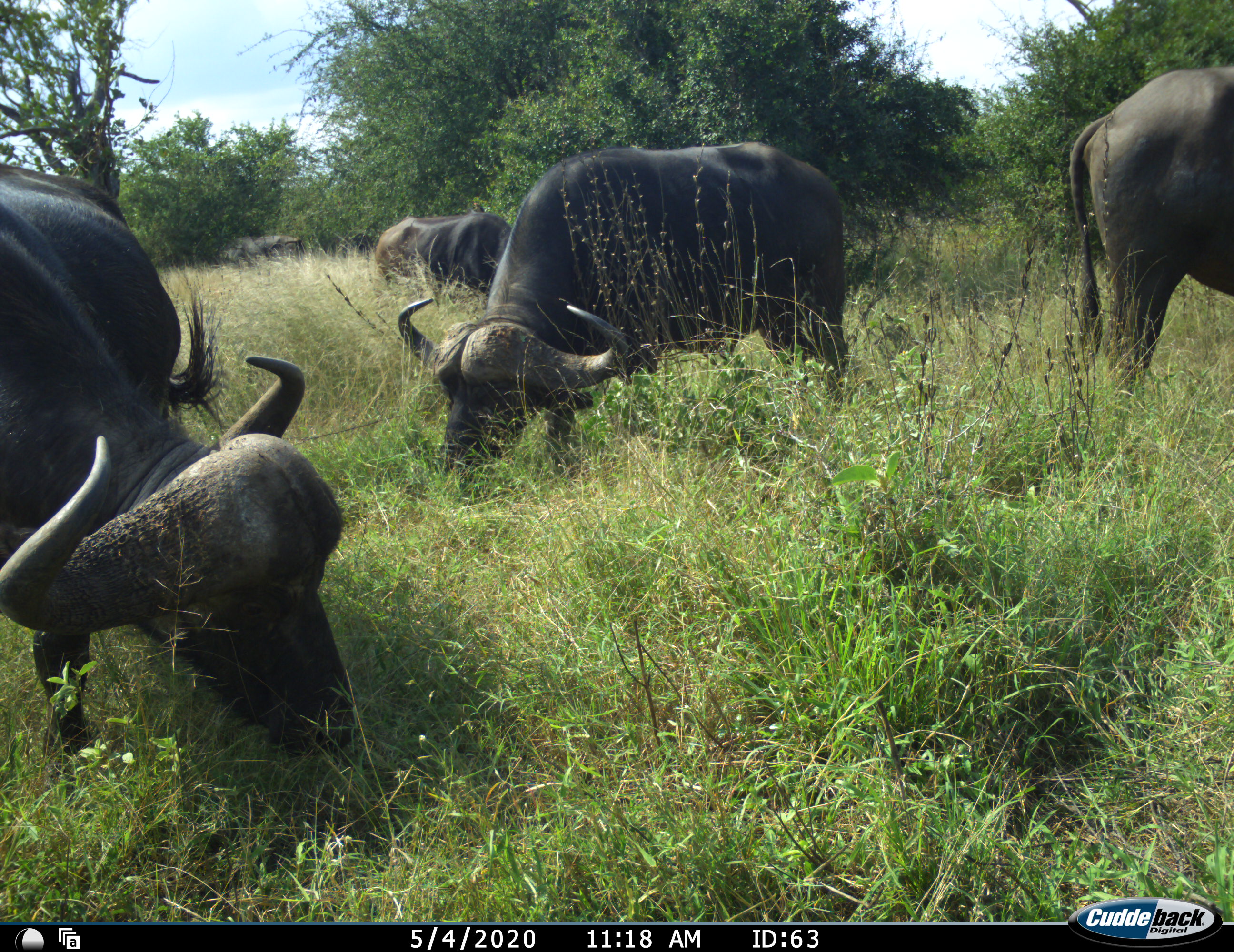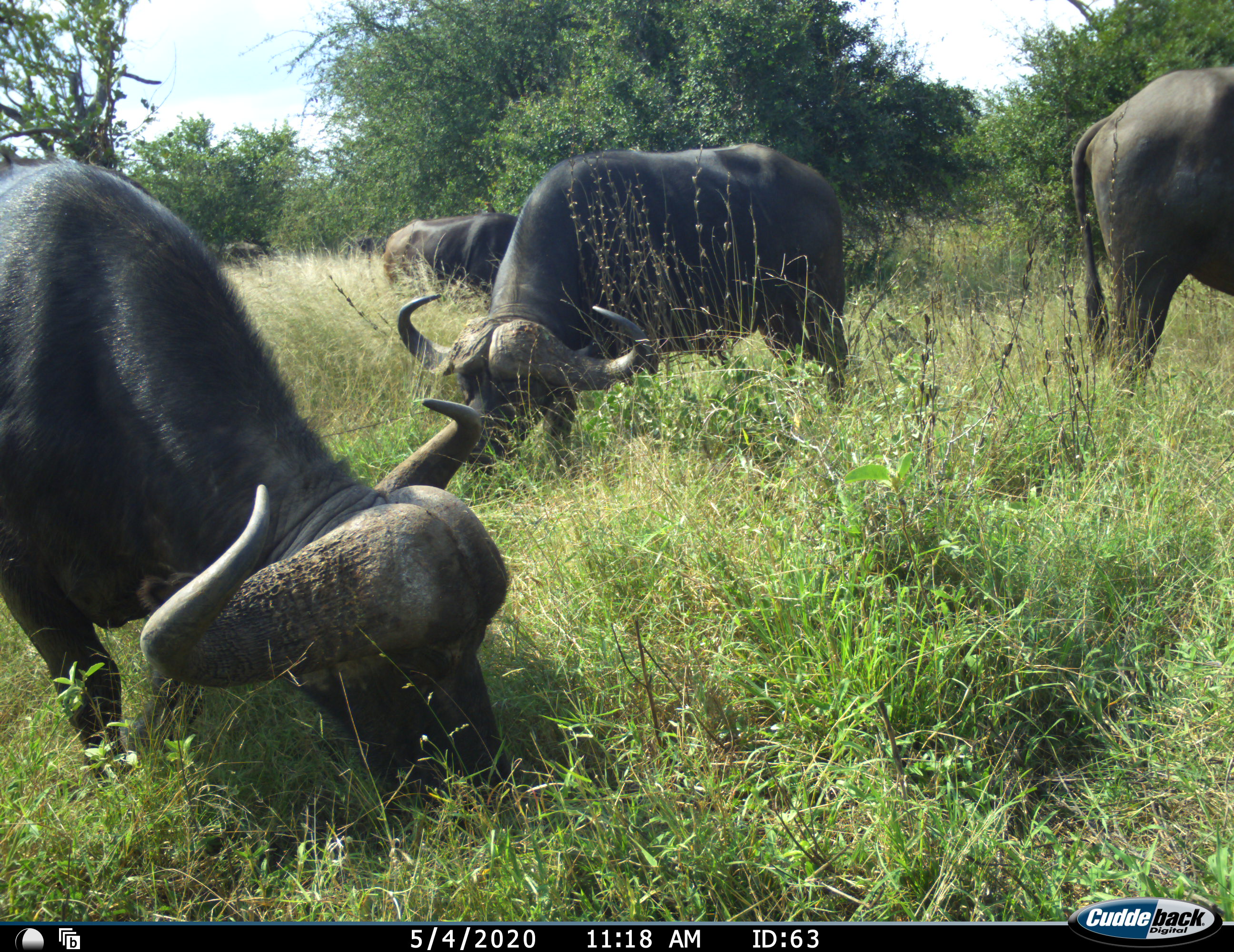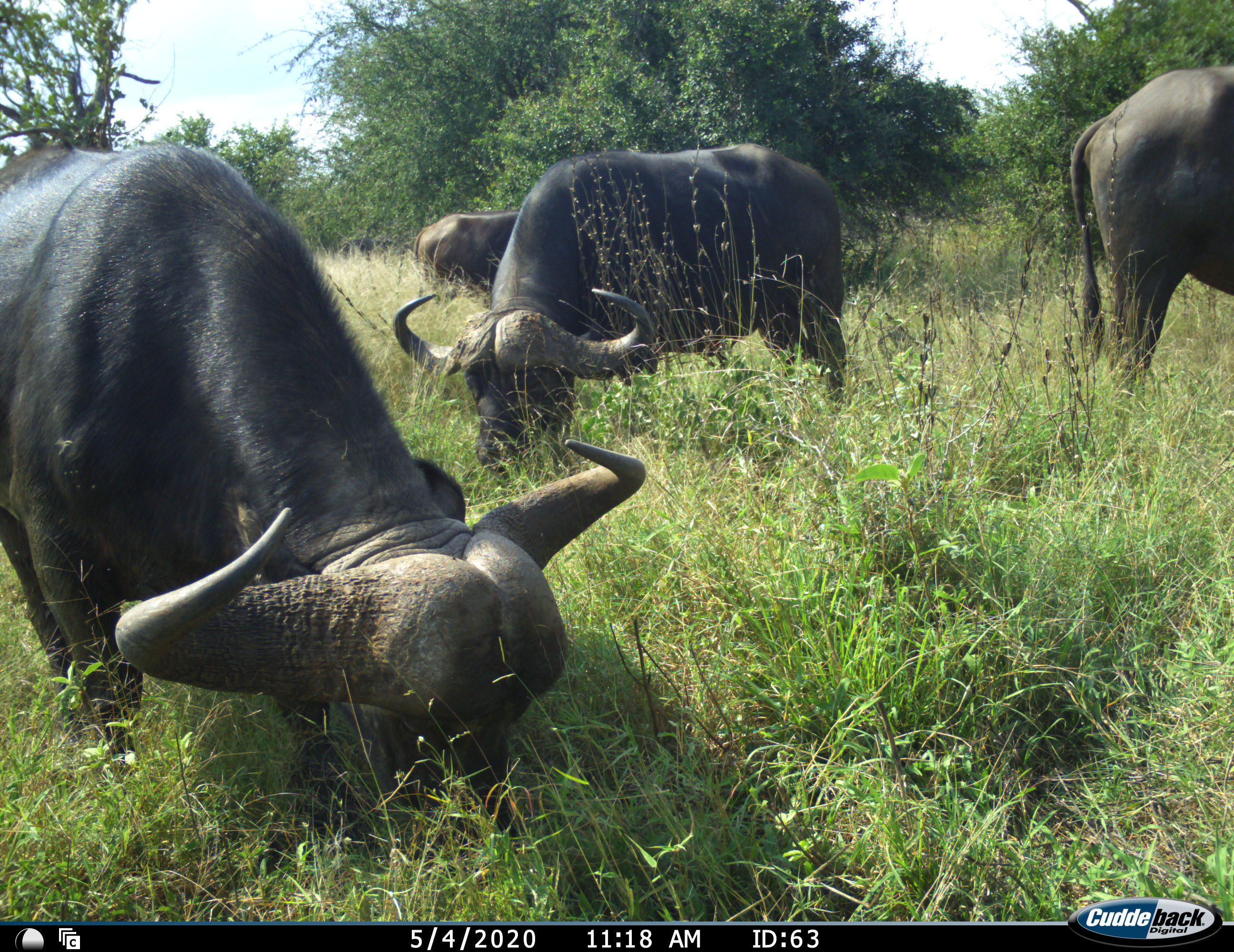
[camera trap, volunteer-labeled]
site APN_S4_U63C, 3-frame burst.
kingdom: Animalia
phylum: Chordata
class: Mammalia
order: Artiodactyla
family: Bovidae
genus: Syncerus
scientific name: Syncerus caffer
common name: african buffalo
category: buffalo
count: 6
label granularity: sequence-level